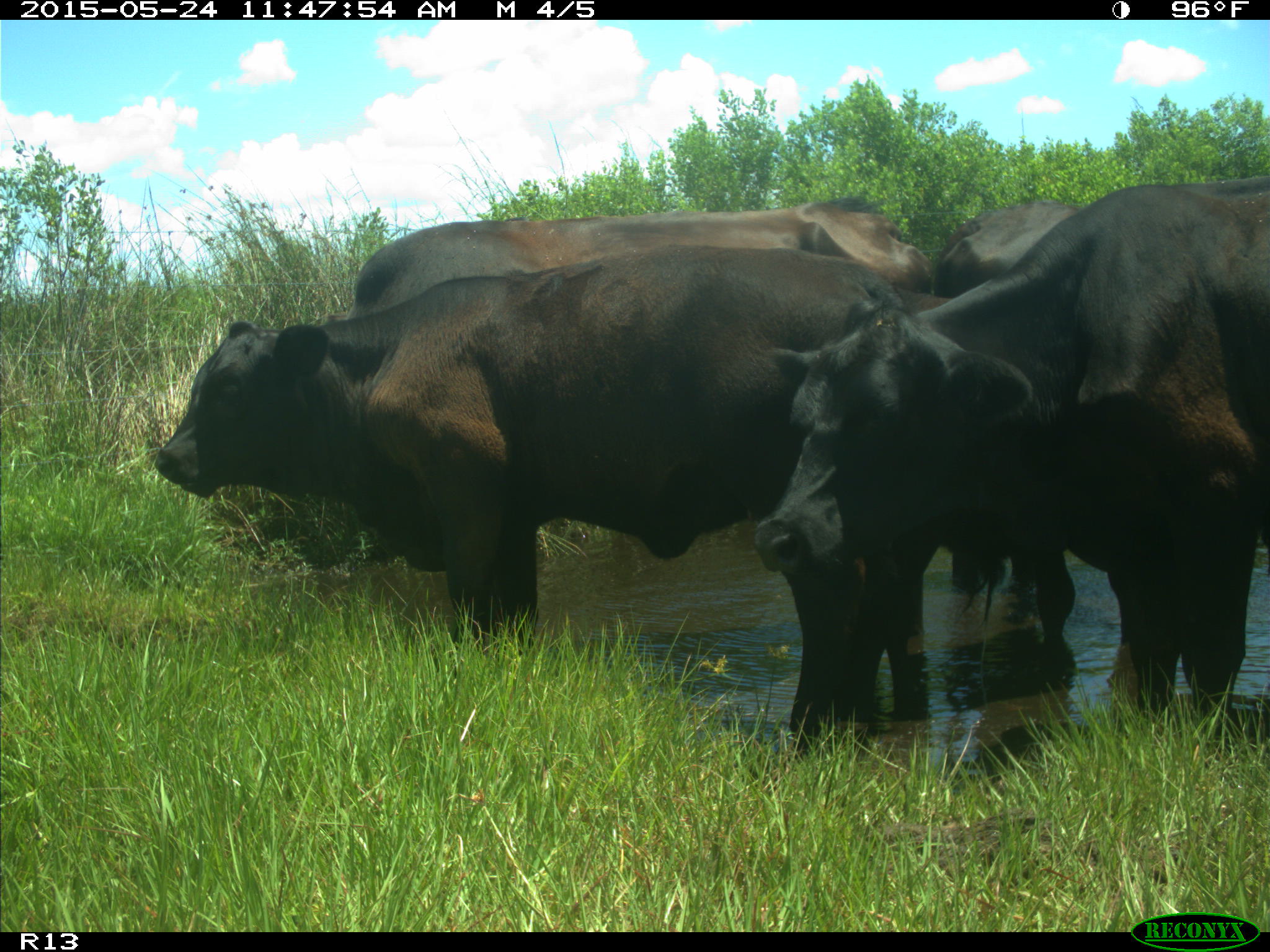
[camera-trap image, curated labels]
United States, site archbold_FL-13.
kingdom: Animalia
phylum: Chordata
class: Mammalia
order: Artiodactyla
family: Bovidae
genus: Bos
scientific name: Bos taurus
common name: domestic cow